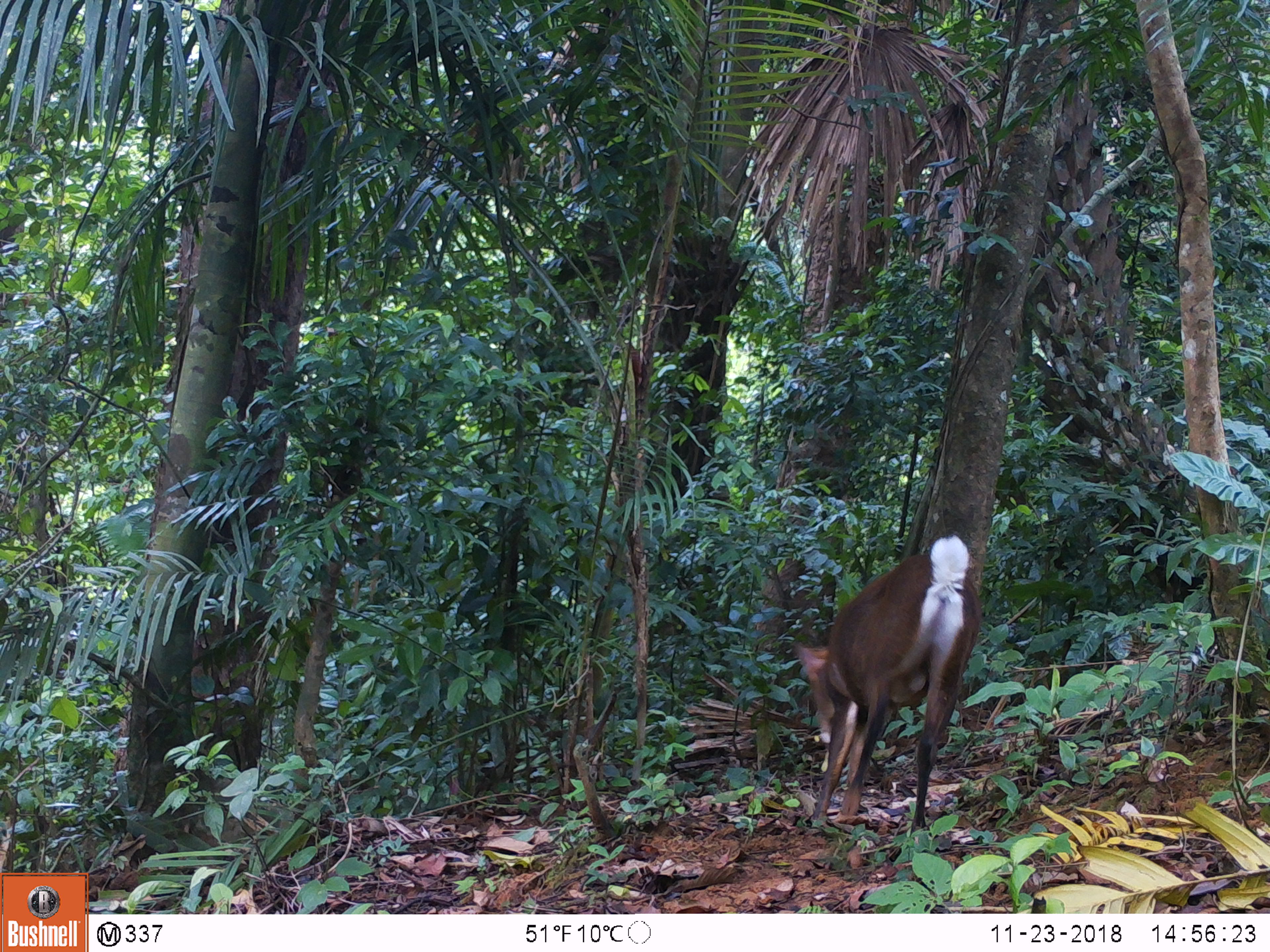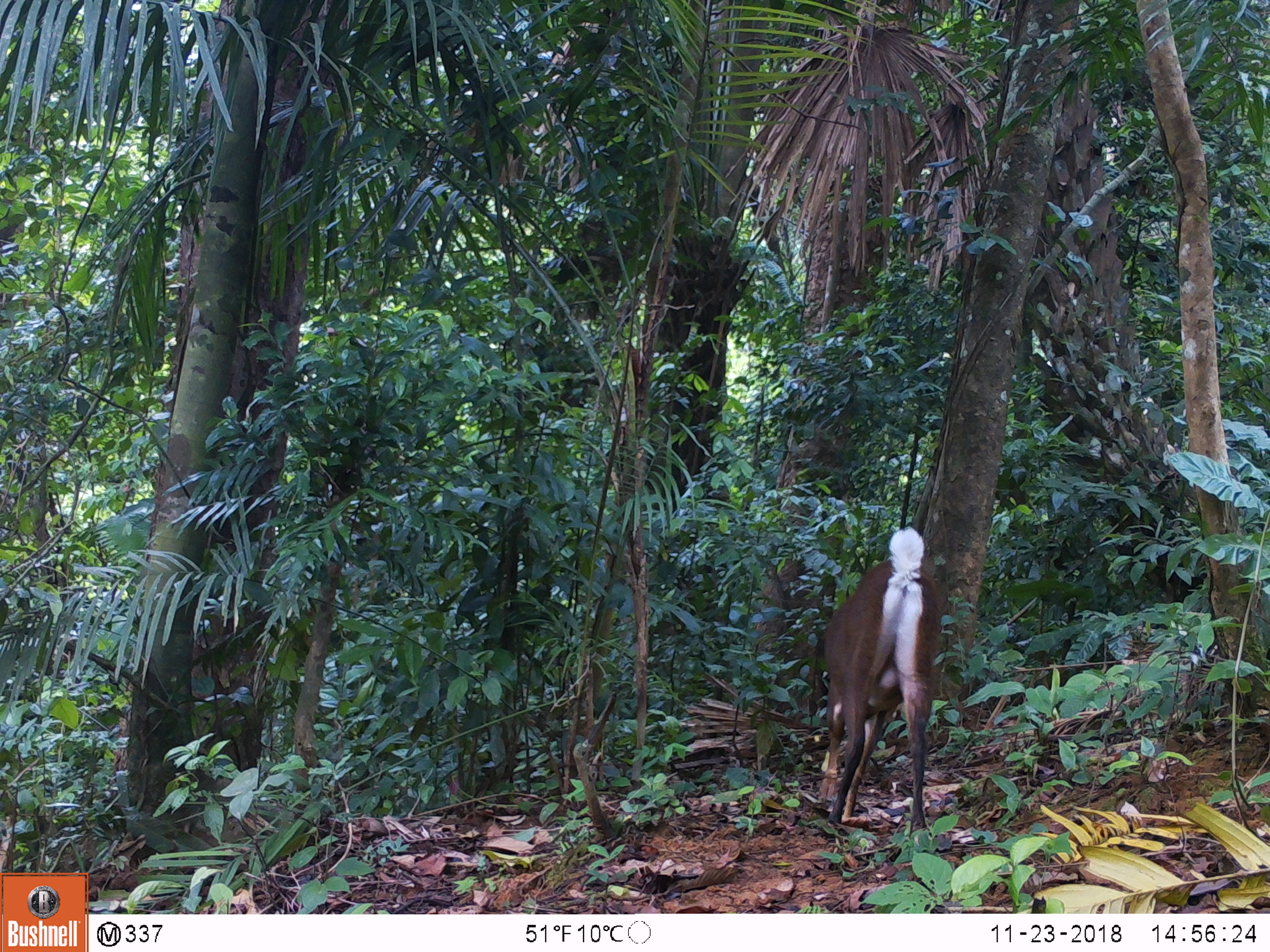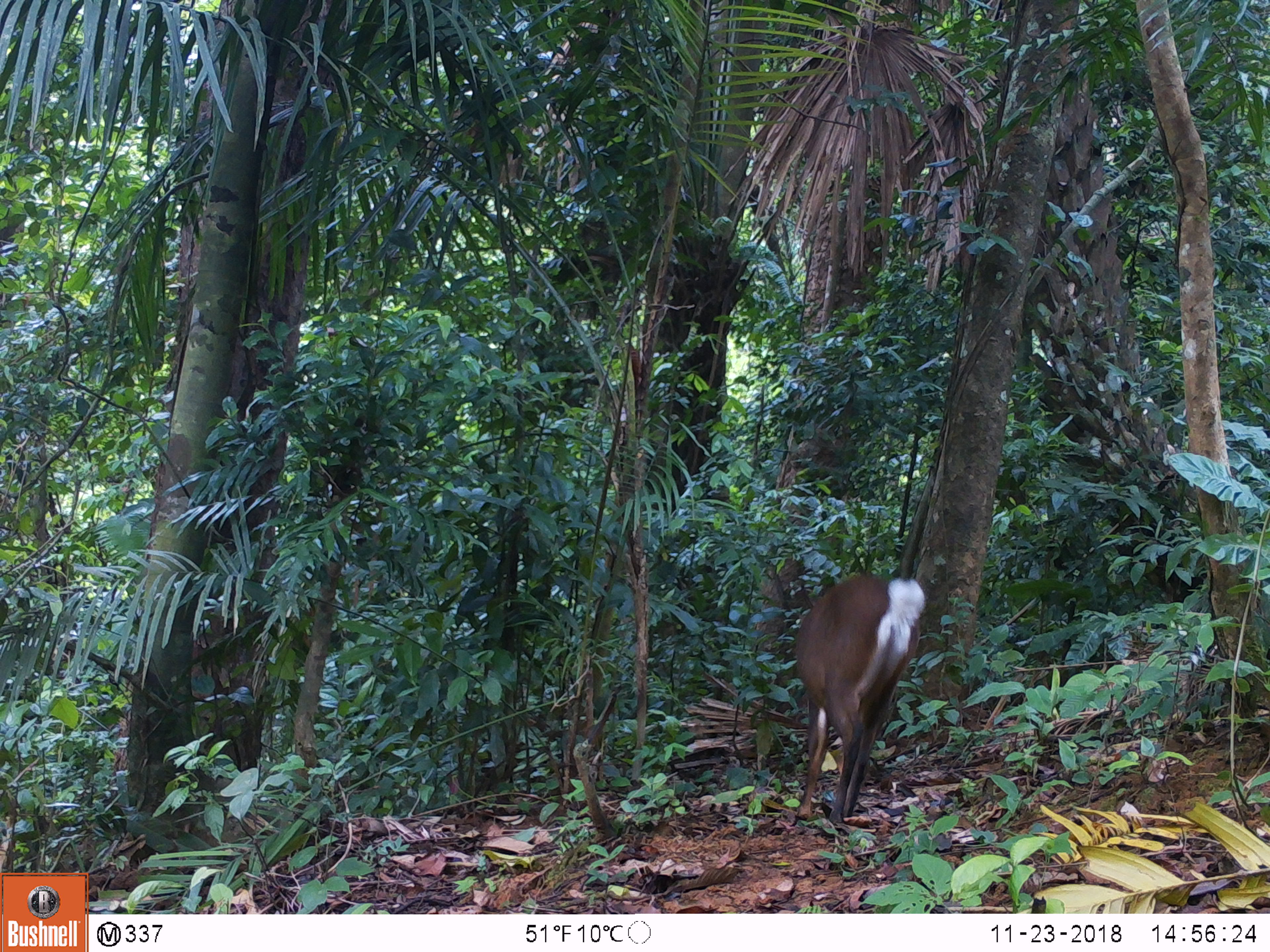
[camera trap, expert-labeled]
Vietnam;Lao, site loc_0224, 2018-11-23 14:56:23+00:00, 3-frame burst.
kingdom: Animalia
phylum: Chordata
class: Mammalia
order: Artiodactyla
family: Cervidae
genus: Muntiacus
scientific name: Muntiacus vuquangensis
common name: large-antlered muntjac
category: large antlered muntjac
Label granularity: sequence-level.